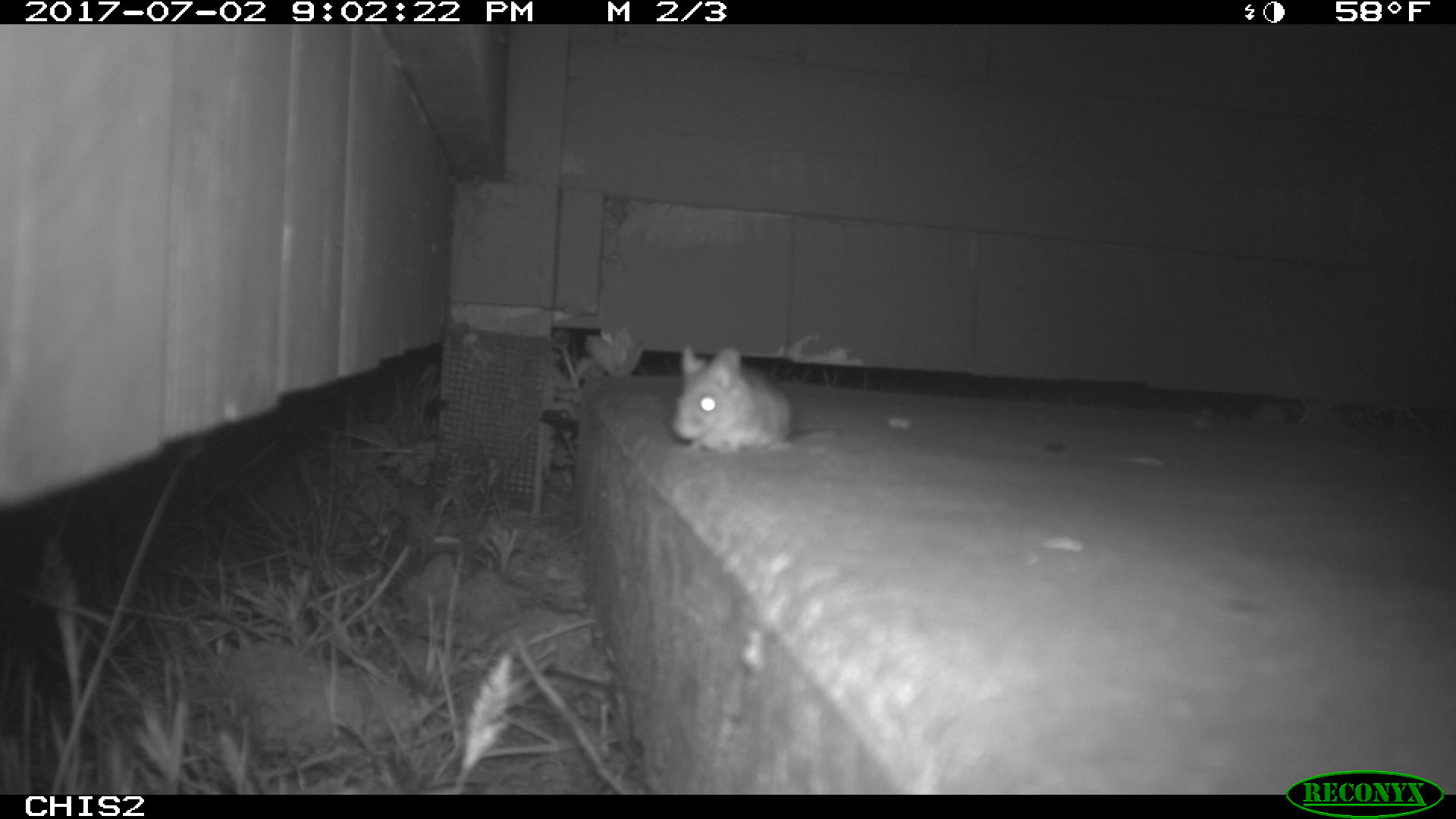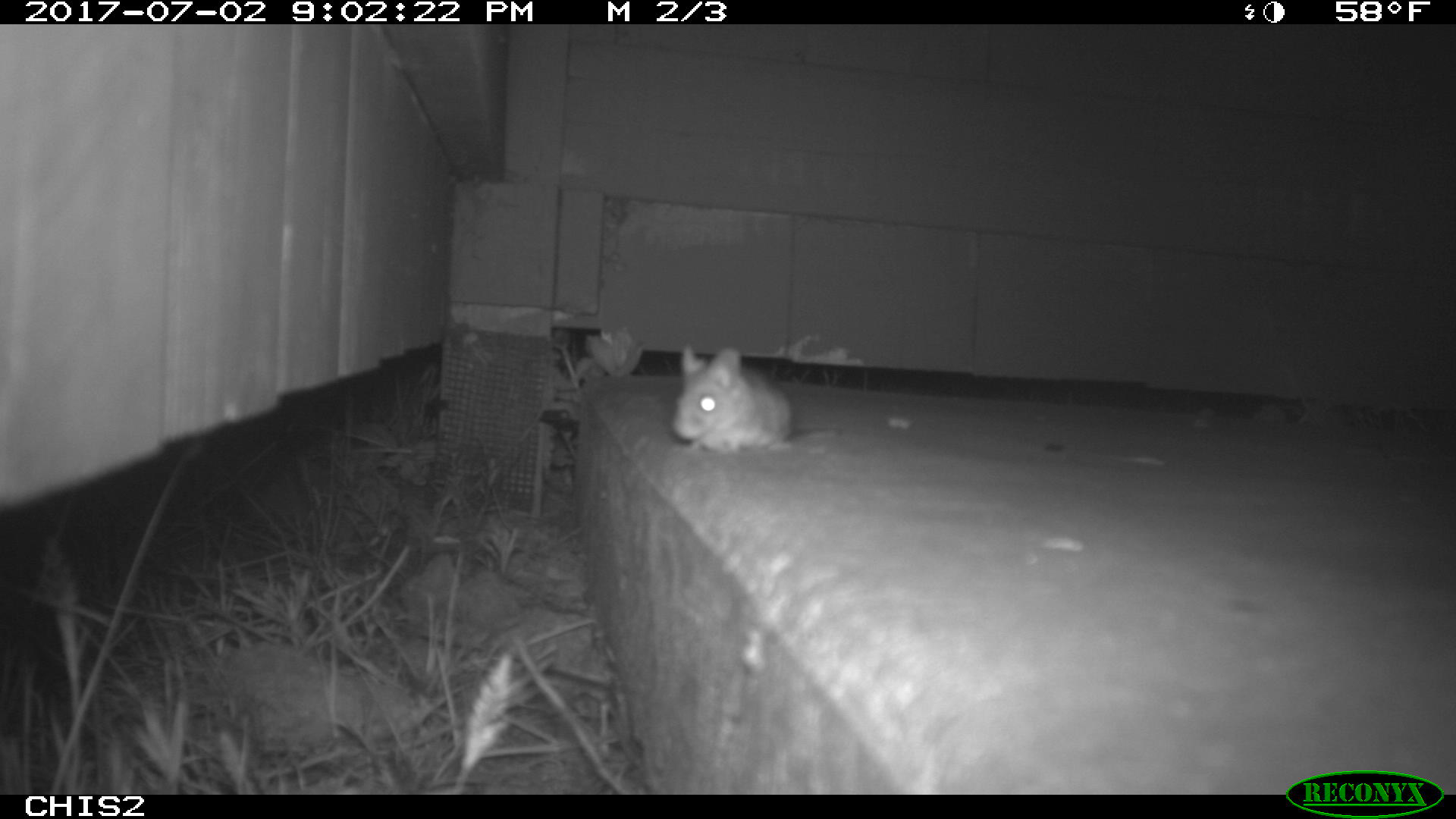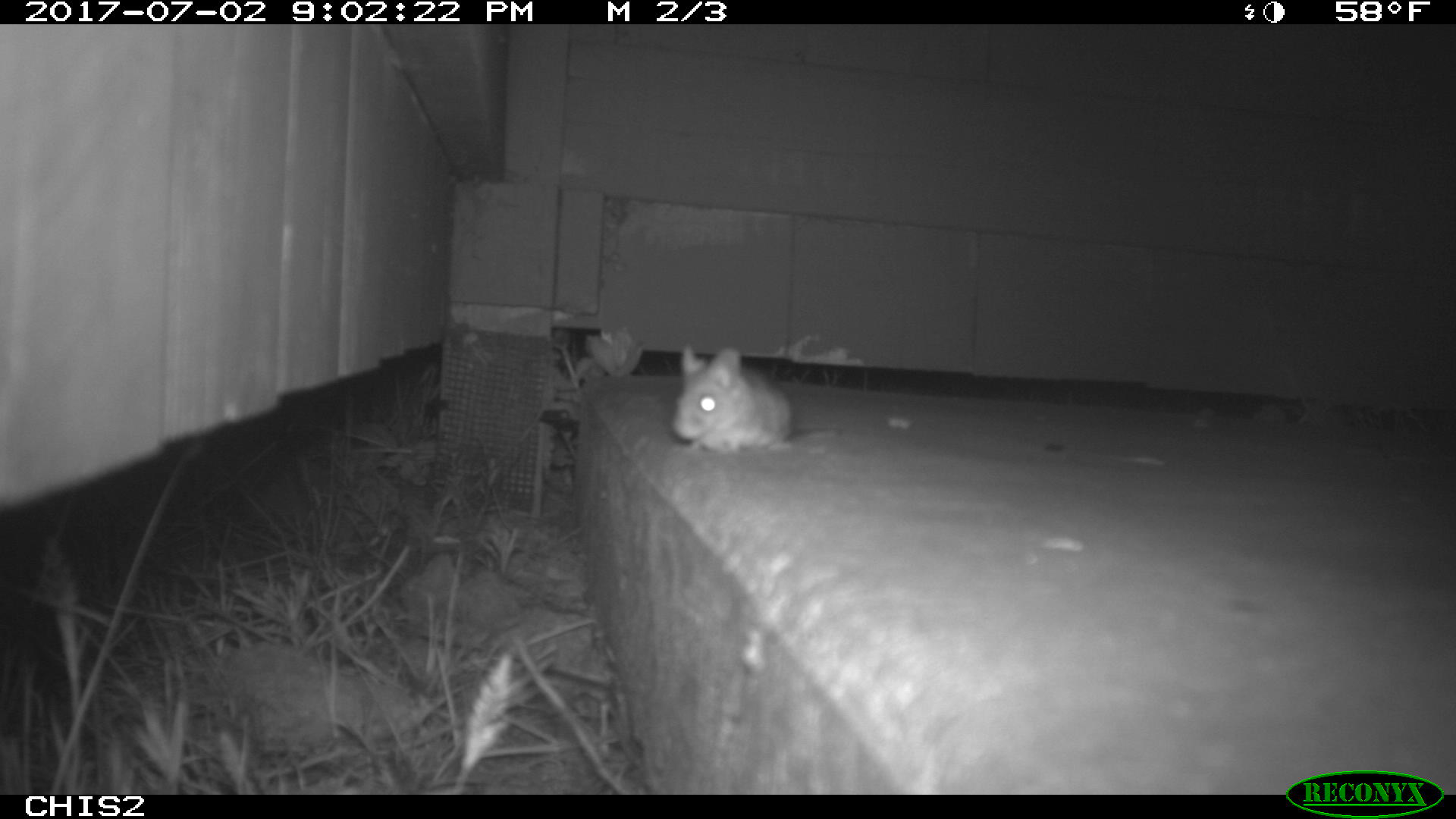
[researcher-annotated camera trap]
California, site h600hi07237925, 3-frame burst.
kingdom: Animalia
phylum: Chordata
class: Mammalia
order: Rodentia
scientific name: Rodentia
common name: rodent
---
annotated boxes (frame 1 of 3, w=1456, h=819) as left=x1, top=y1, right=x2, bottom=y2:
rodent: left=673, top=344, right=839, bottom=453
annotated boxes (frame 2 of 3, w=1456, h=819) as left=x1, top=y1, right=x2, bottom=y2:
rodent: left=673, top=347, right=840, bottom=452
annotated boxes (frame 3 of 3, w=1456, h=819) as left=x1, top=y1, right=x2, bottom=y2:
rodent: left=670, top=342, right=794, bottom=457